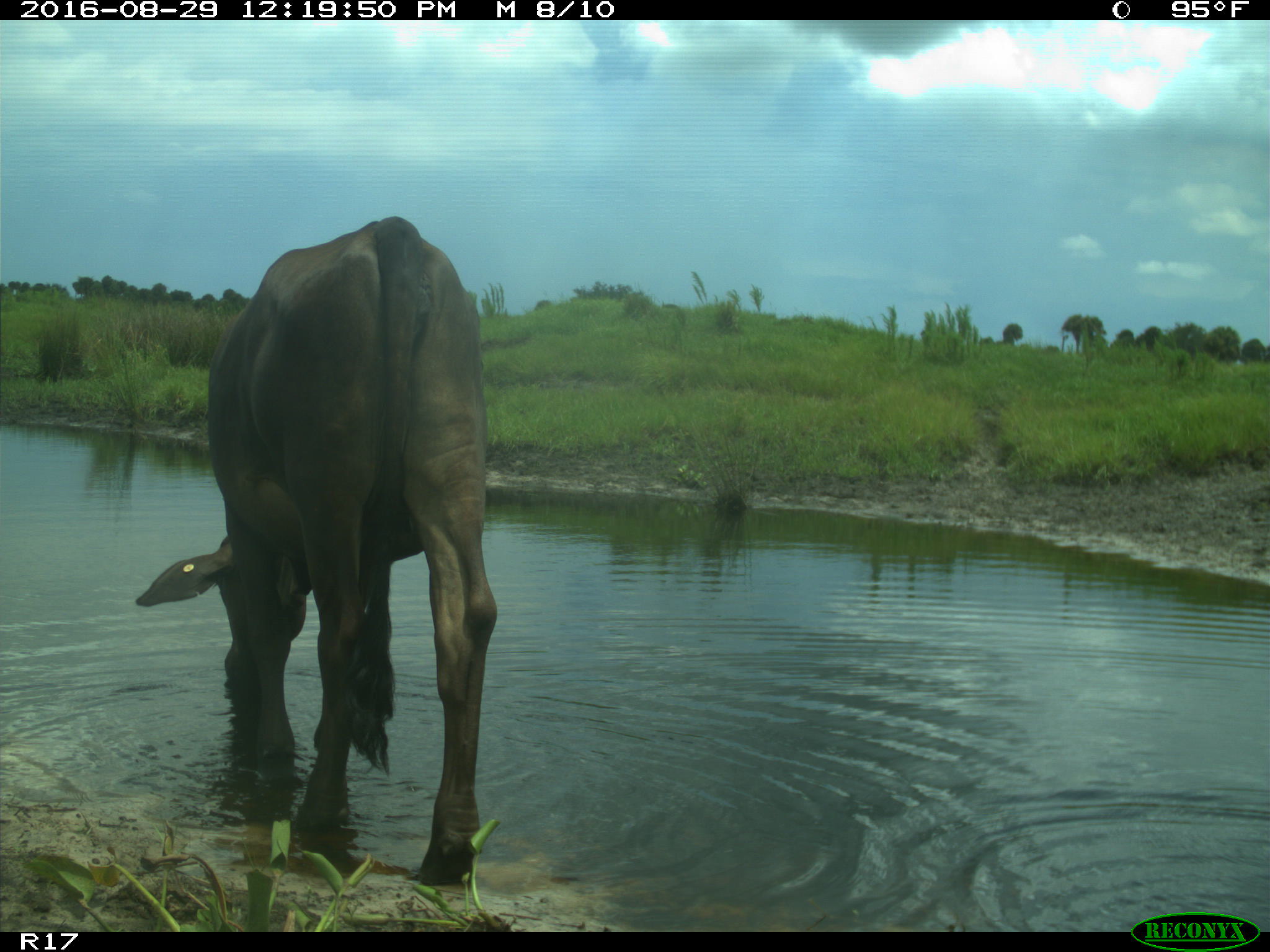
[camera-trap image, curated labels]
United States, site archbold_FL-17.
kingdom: Animalia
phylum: Chordata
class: Mammalia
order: Artiodactyla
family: Bovidae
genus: Bos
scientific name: Bos taurus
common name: domestic cow